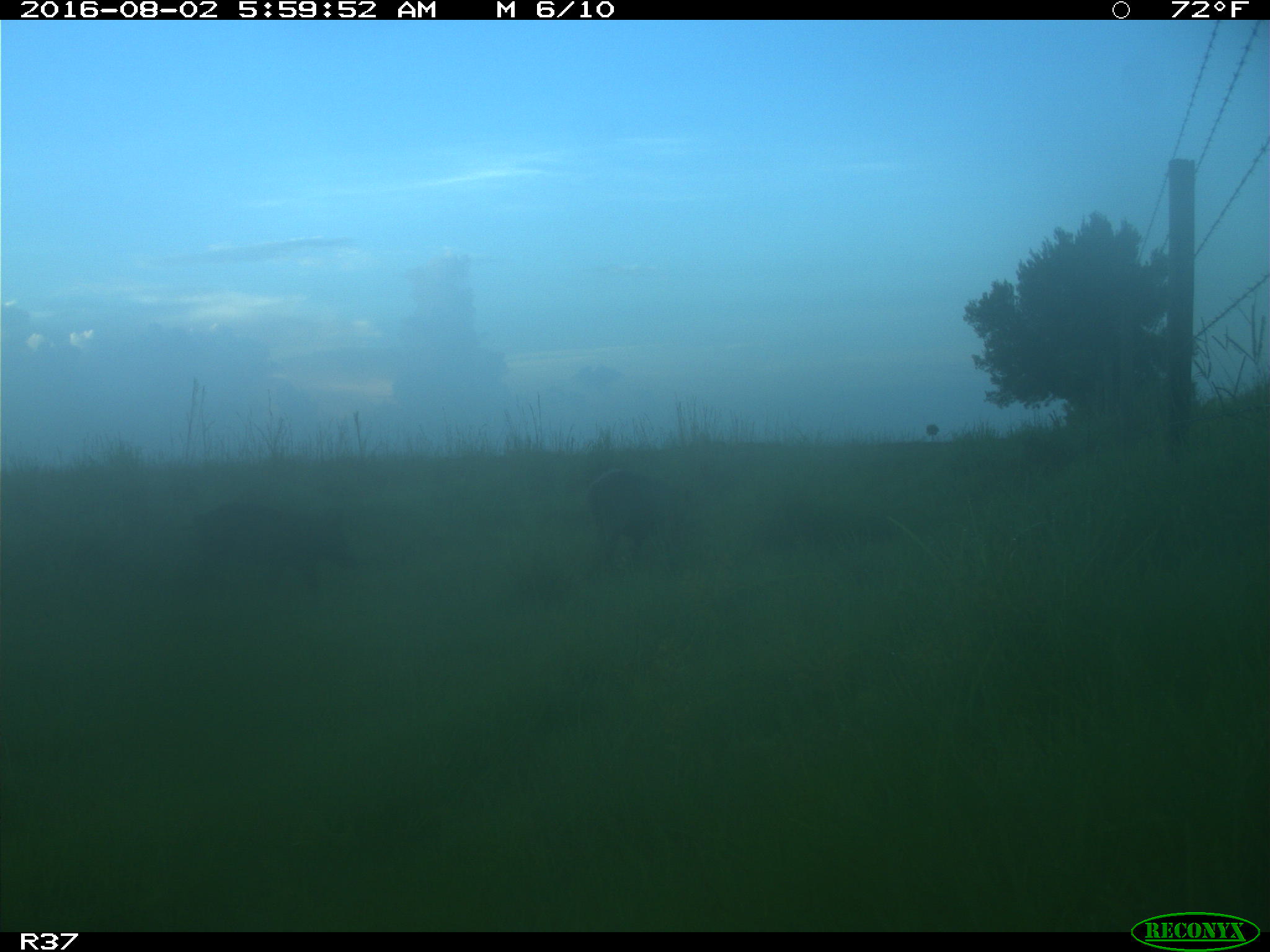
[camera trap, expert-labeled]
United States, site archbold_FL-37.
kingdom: Animalia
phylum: Chordata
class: Mammalia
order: Artiodactyla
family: Suidae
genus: Sus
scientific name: Sus scrofa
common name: wild boar